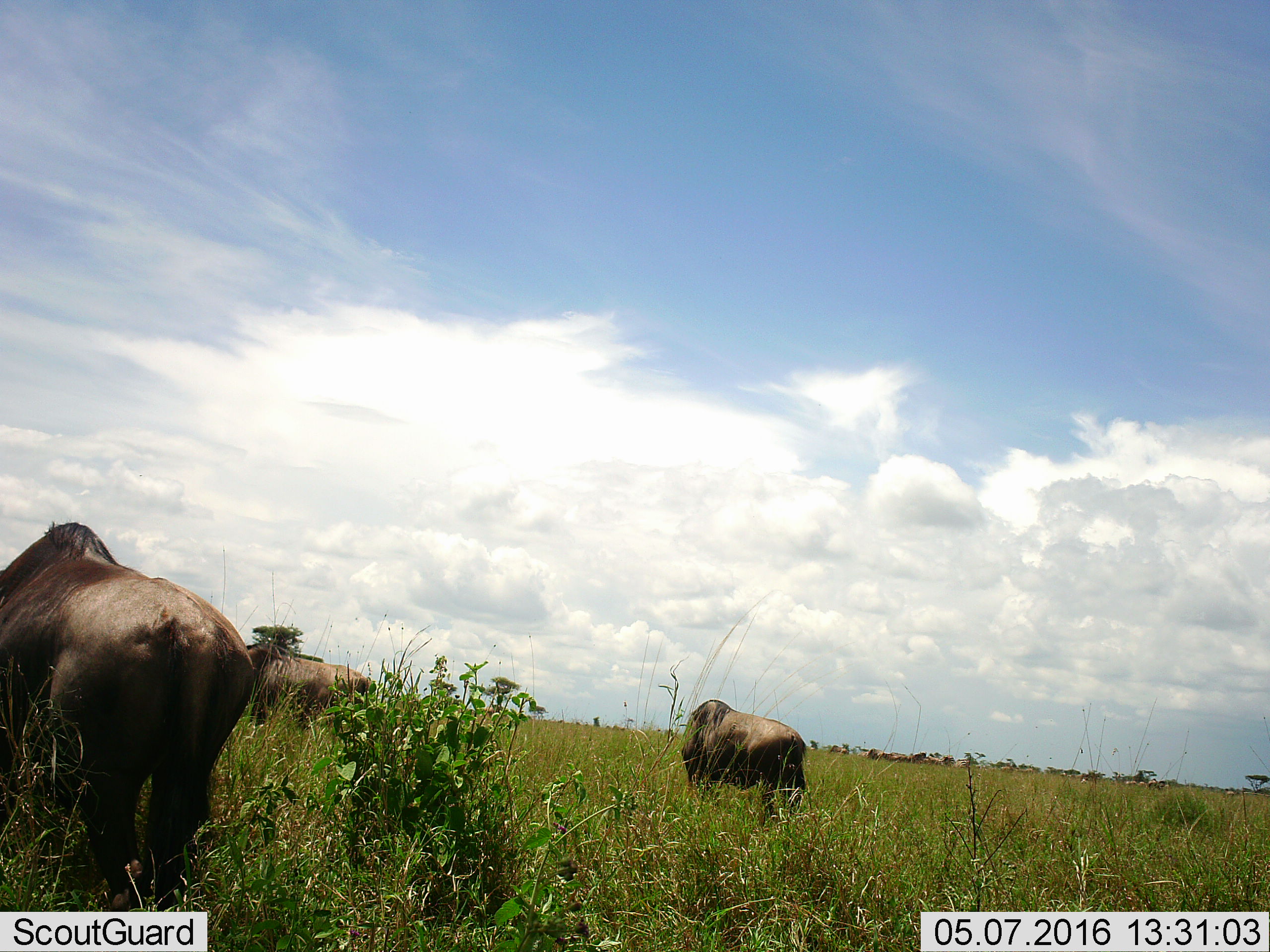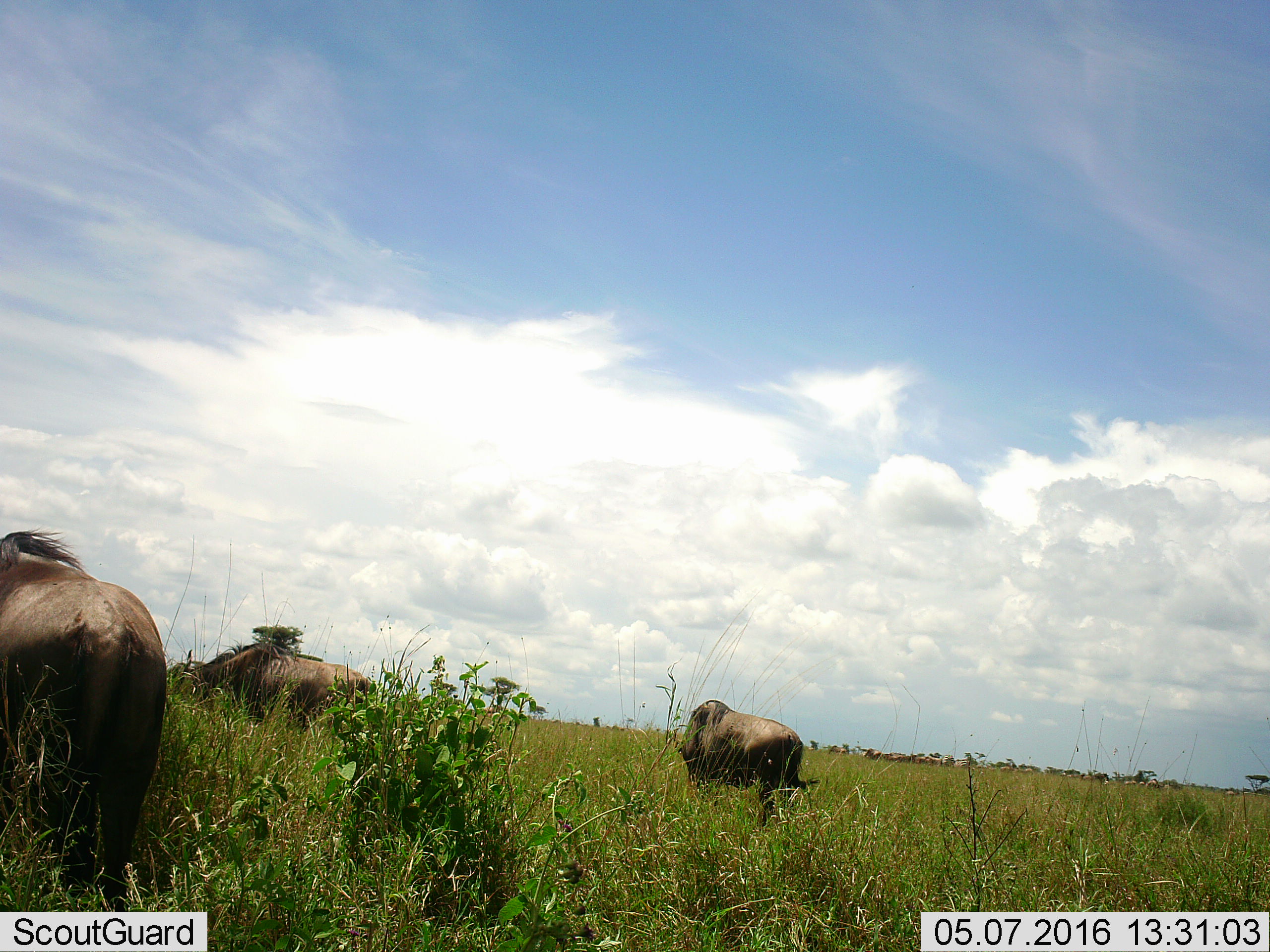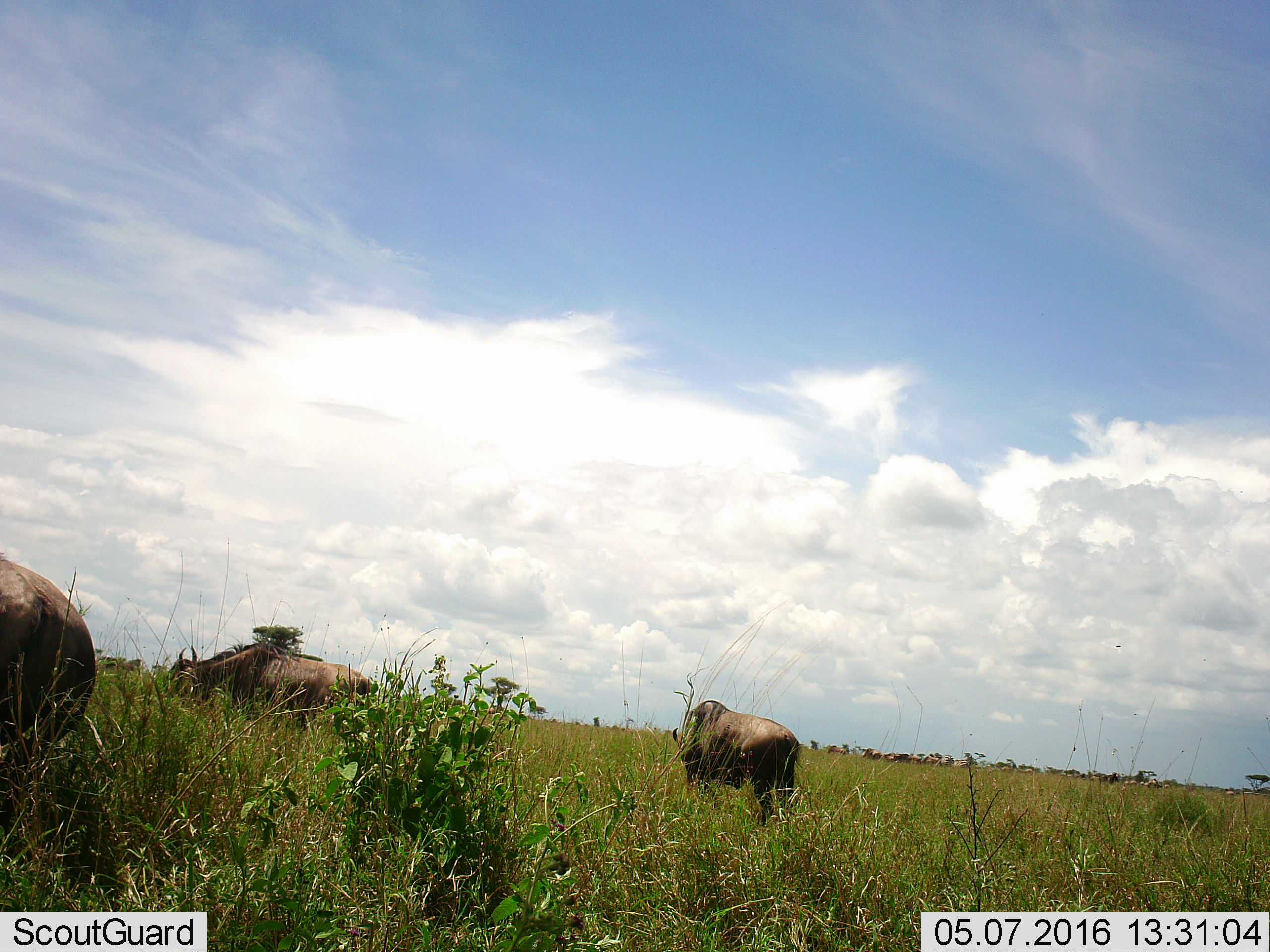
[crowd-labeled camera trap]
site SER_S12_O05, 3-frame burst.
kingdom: Animalia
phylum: Chordata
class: Mammalia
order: Artiodactyla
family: Bovidae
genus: Connochaetes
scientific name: Connochaetes taurinus taurinus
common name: blue wildebeest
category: wildebeestblue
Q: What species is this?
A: Wildebeestblue (blue wildebeest) (Connochaetes taurinus taurinus).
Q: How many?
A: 11-50.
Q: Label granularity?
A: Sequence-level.